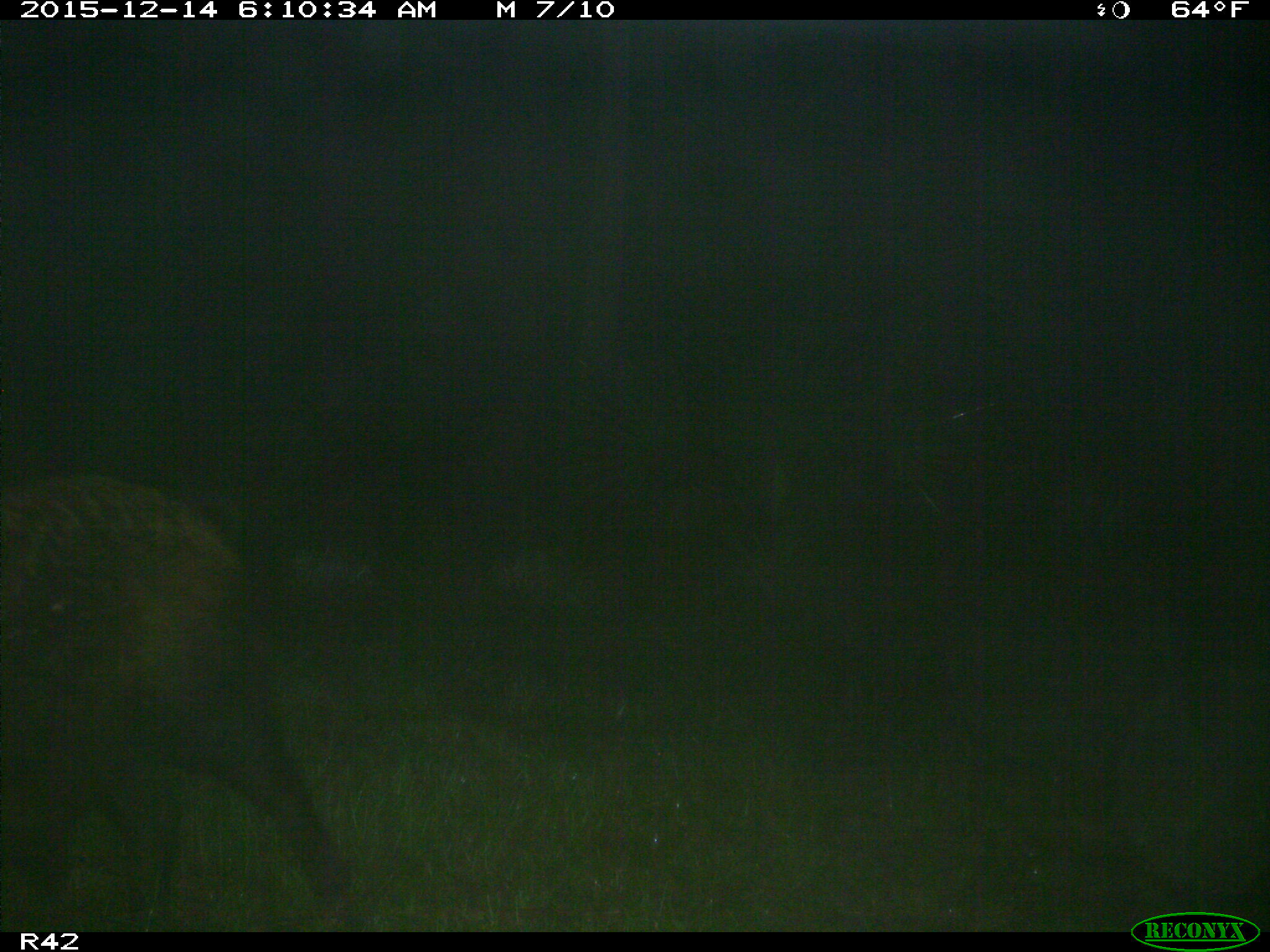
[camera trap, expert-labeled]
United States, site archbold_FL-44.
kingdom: Animalia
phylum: Chordata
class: Mammalia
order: Artiodactyla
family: Suidae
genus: Sus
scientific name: Sus scrofa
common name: wild boar